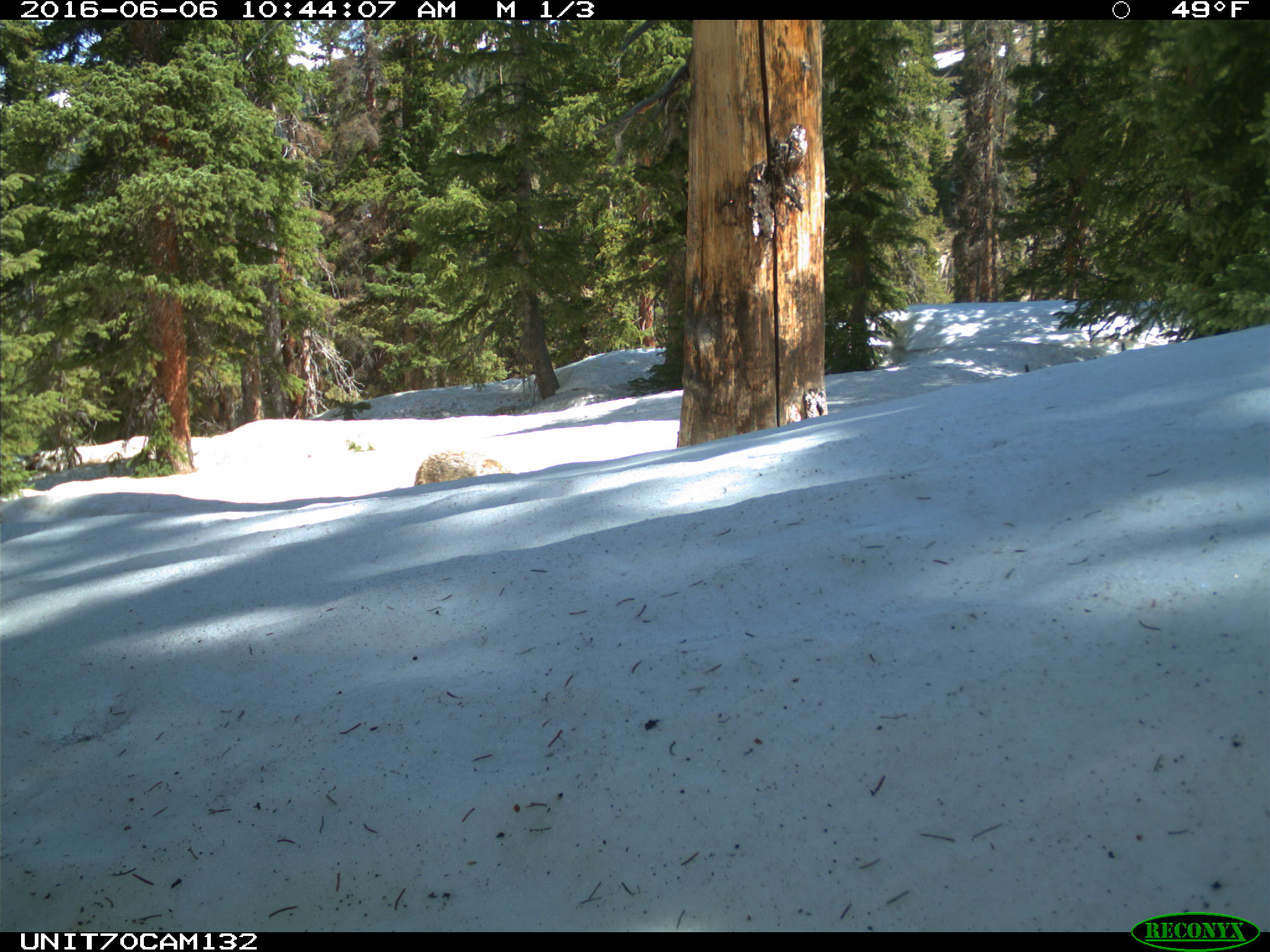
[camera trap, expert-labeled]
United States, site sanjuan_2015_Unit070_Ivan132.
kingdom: Animalia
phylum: Chordata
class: Mammalia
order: Carnivora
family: Canidae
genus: Canis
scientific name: Canis latrans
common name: coyote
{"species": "Canis latrans (coyote)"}